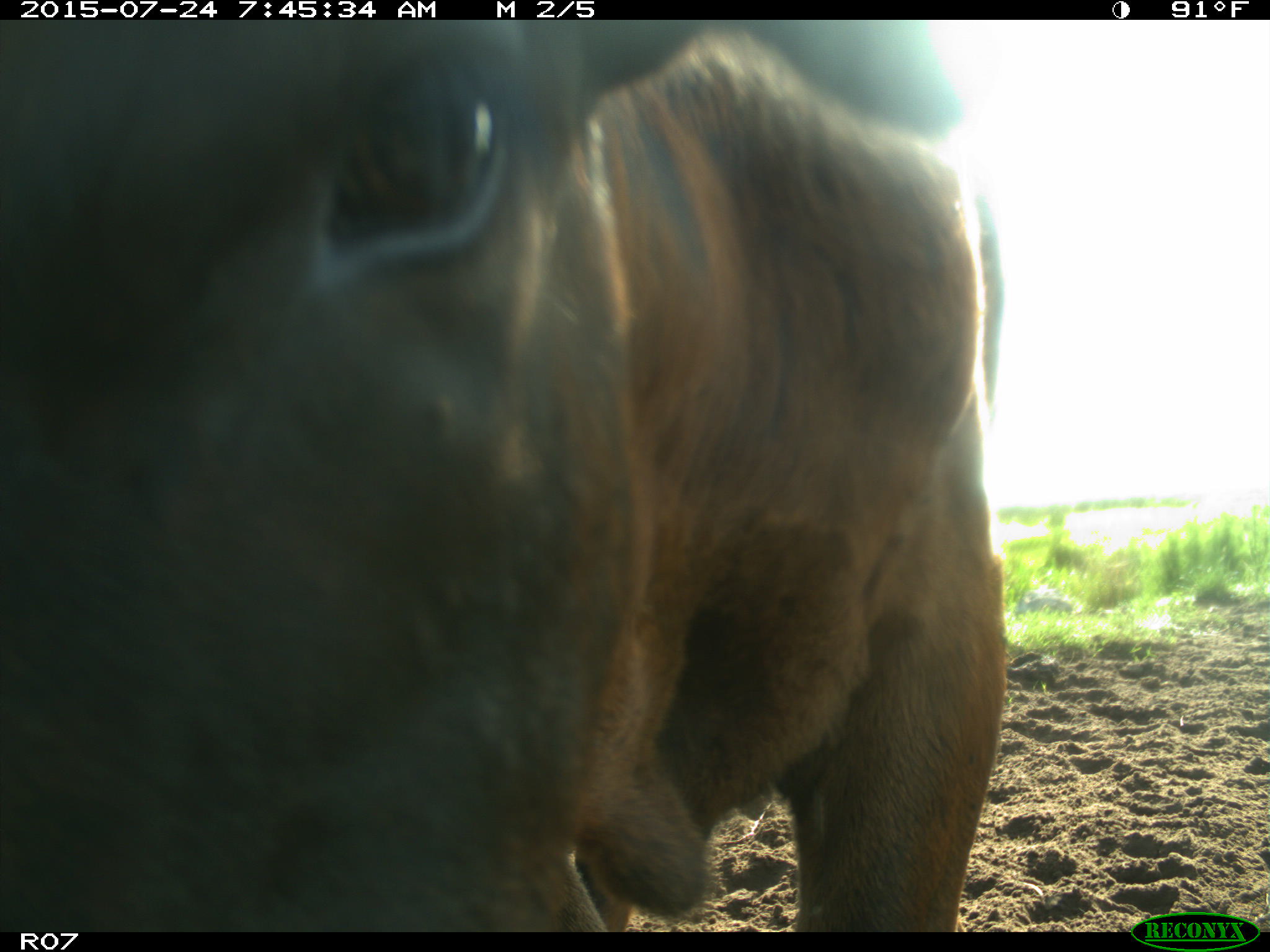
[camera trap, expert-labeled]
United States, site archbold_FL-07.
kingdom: Animalia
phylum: Chordata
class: Mammalia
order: Artiodactyla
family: Bovidae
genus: Bos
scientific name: Bos taurus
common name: domestic cow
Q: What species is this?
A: Bos taurus (domestic cow).